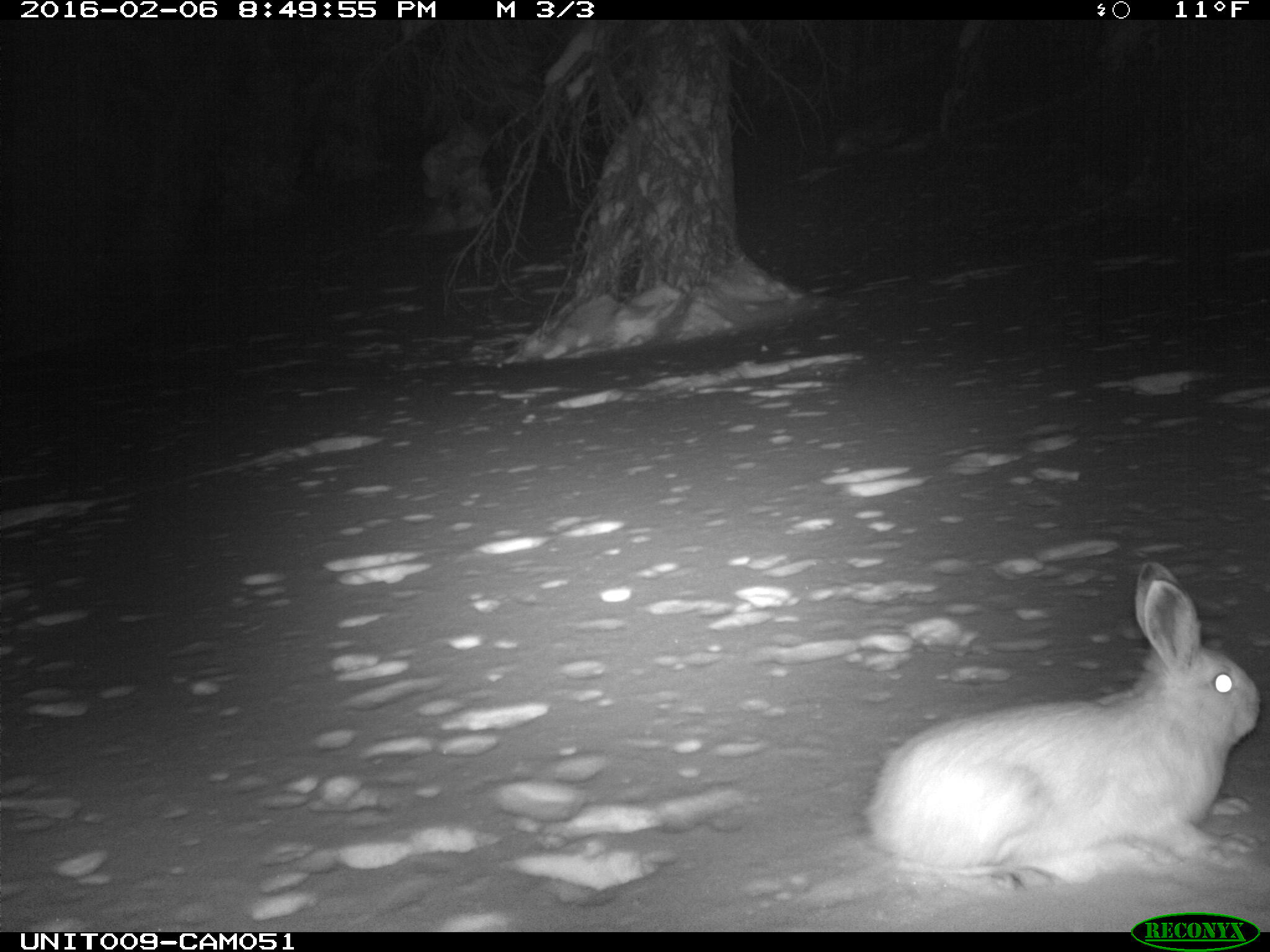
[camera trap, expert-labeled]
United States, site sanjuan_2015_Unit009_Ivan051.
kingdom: Animalia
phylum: Chordata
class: Mammalia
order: Lagomorpha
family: Leporidae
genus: Lepus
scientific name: Lepus americanus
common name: snowshoe hare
Lepus americanus (snowshoe hare).